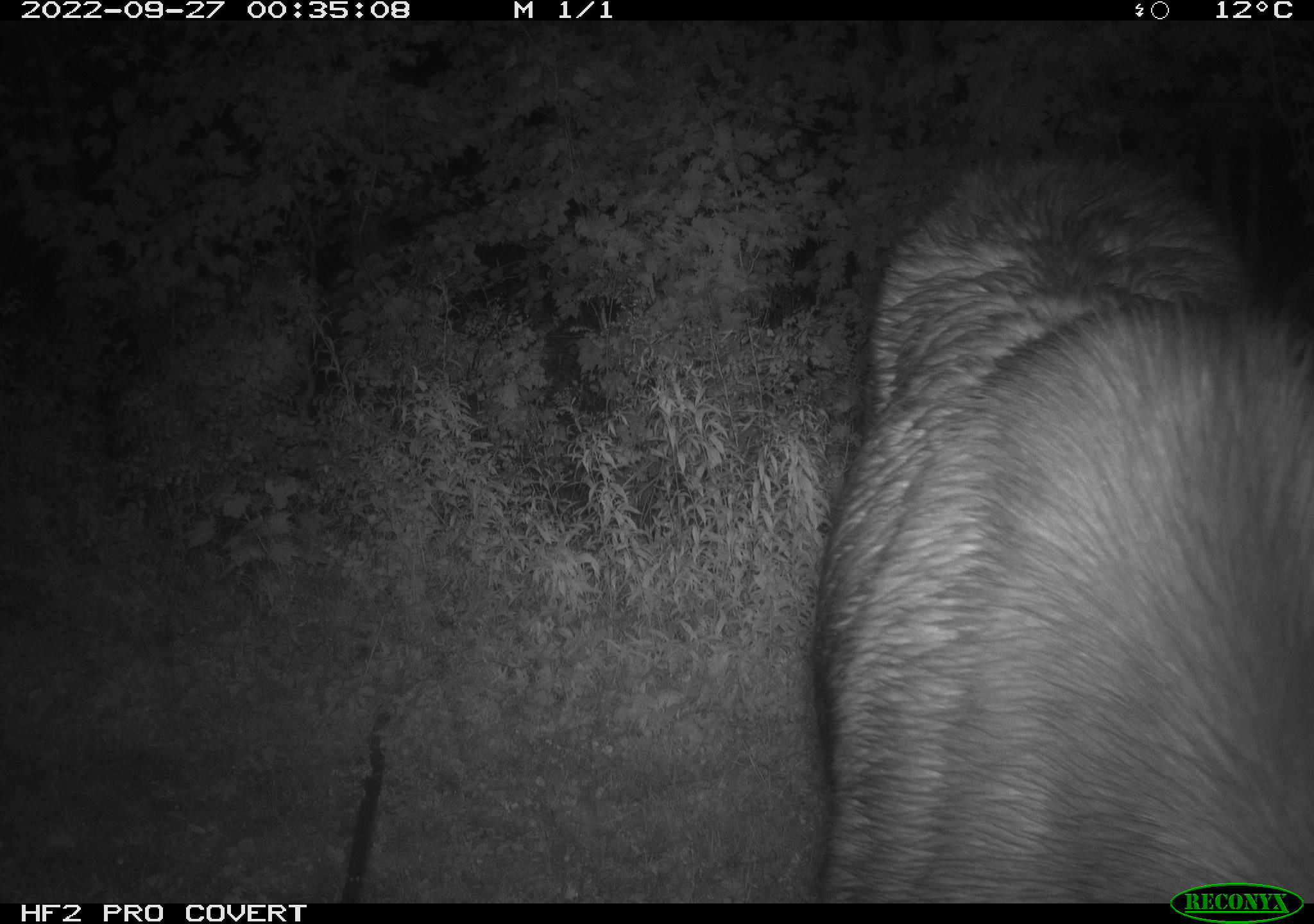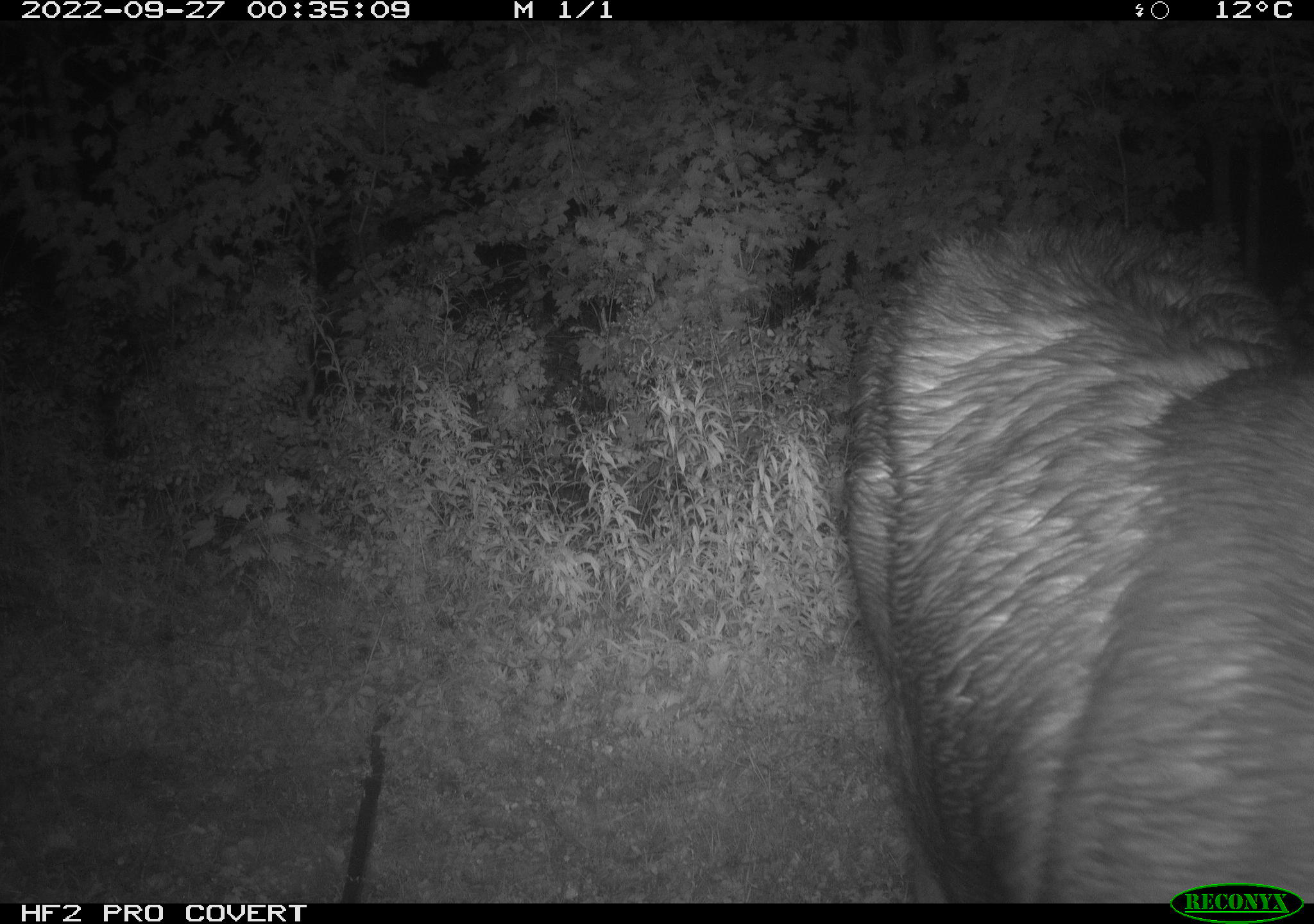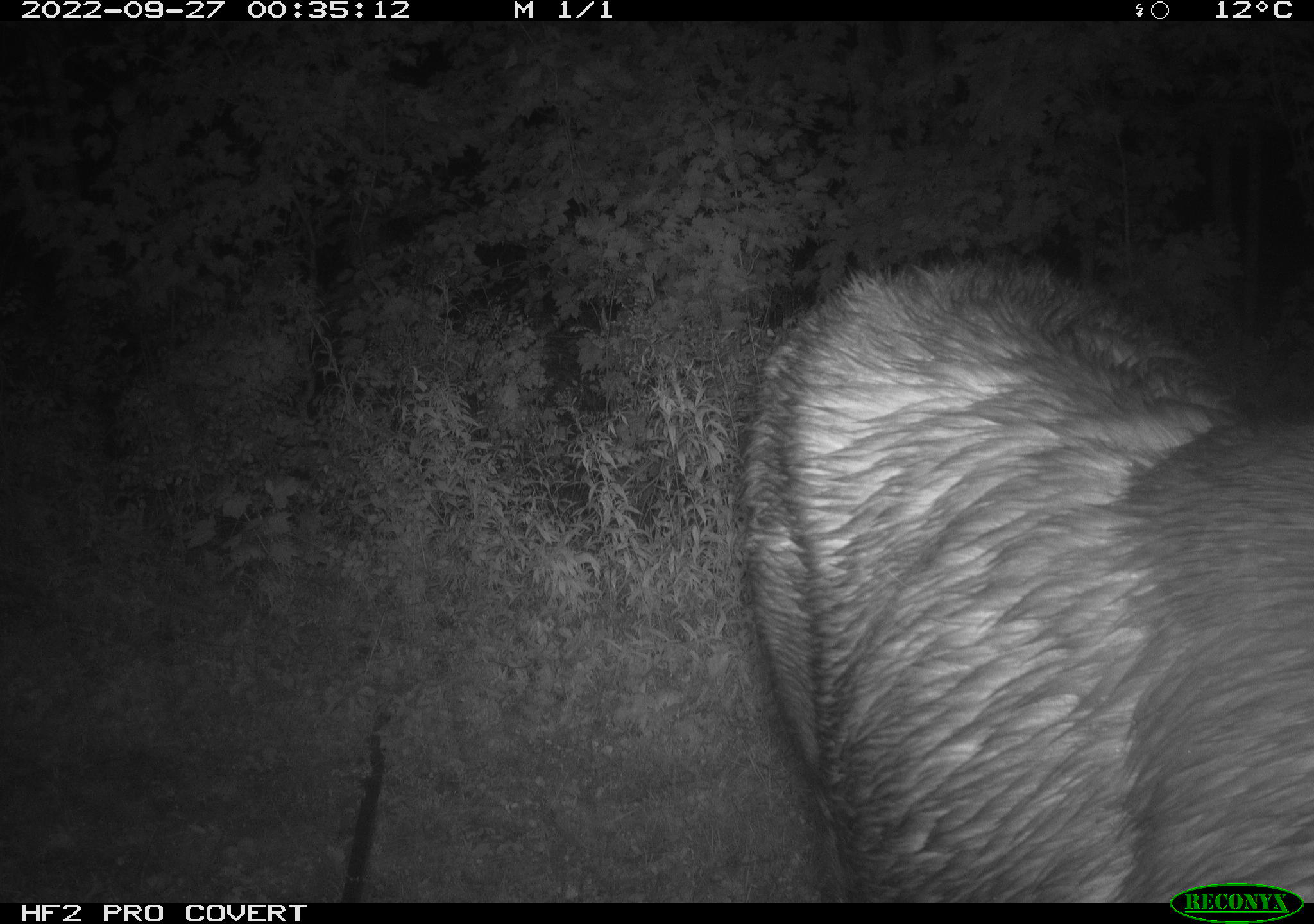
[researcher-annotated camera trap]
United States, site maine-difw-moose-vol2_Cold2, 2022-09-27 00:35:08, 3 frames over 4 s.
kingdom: Animalia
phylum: Chordata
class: Mammalia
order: Artiodactyla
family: Cervidae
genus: Alces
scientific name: Alces alces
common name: moose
Moose (Alces alces).